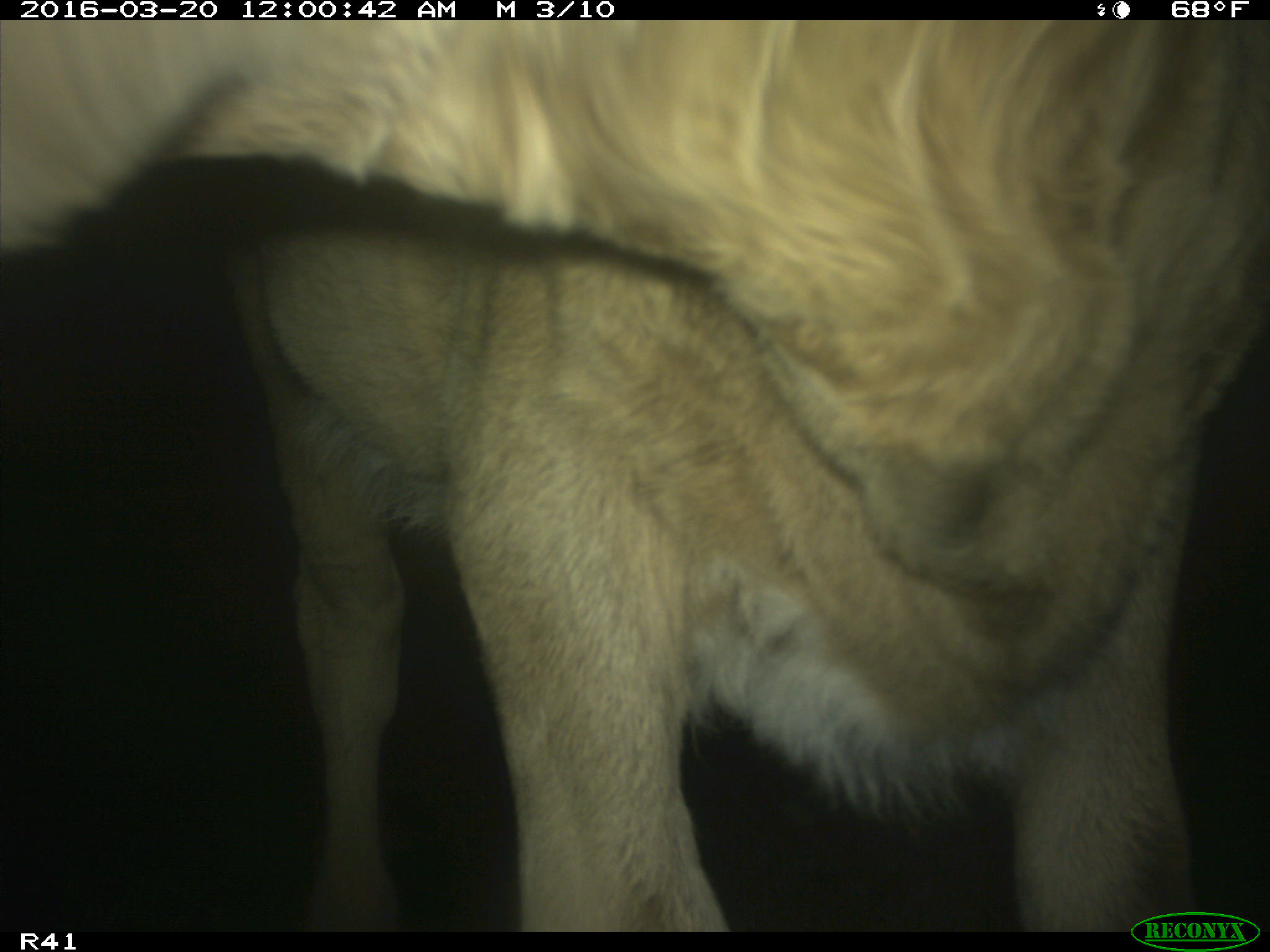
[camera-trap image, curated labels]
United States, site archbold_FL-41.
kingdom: Animalia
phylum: Chordata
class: Mammalia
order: Artiodactyla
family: Bovidae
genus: Bos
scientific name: Bos taurus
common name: domestic cow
Bos taurus (domestic cow).